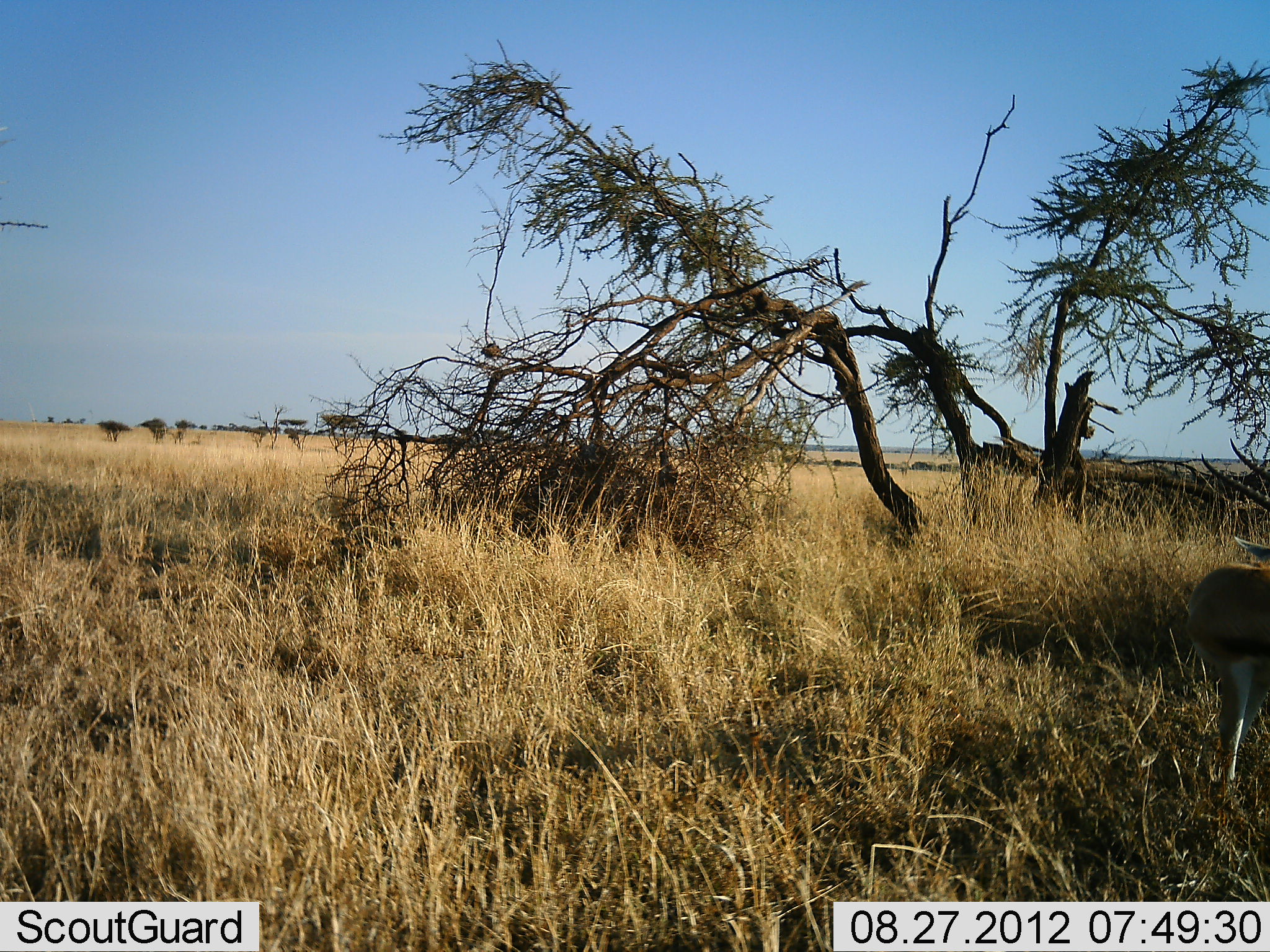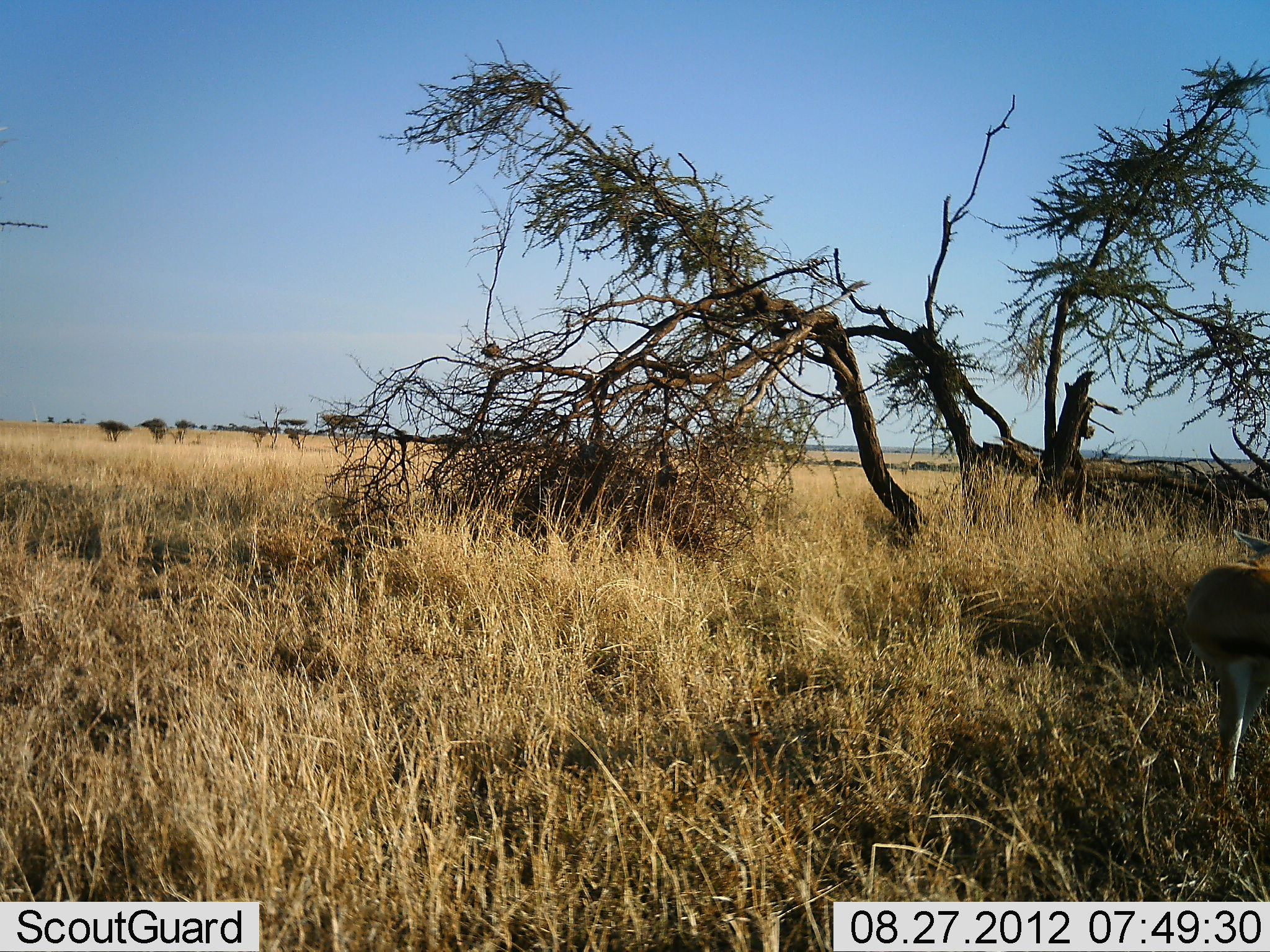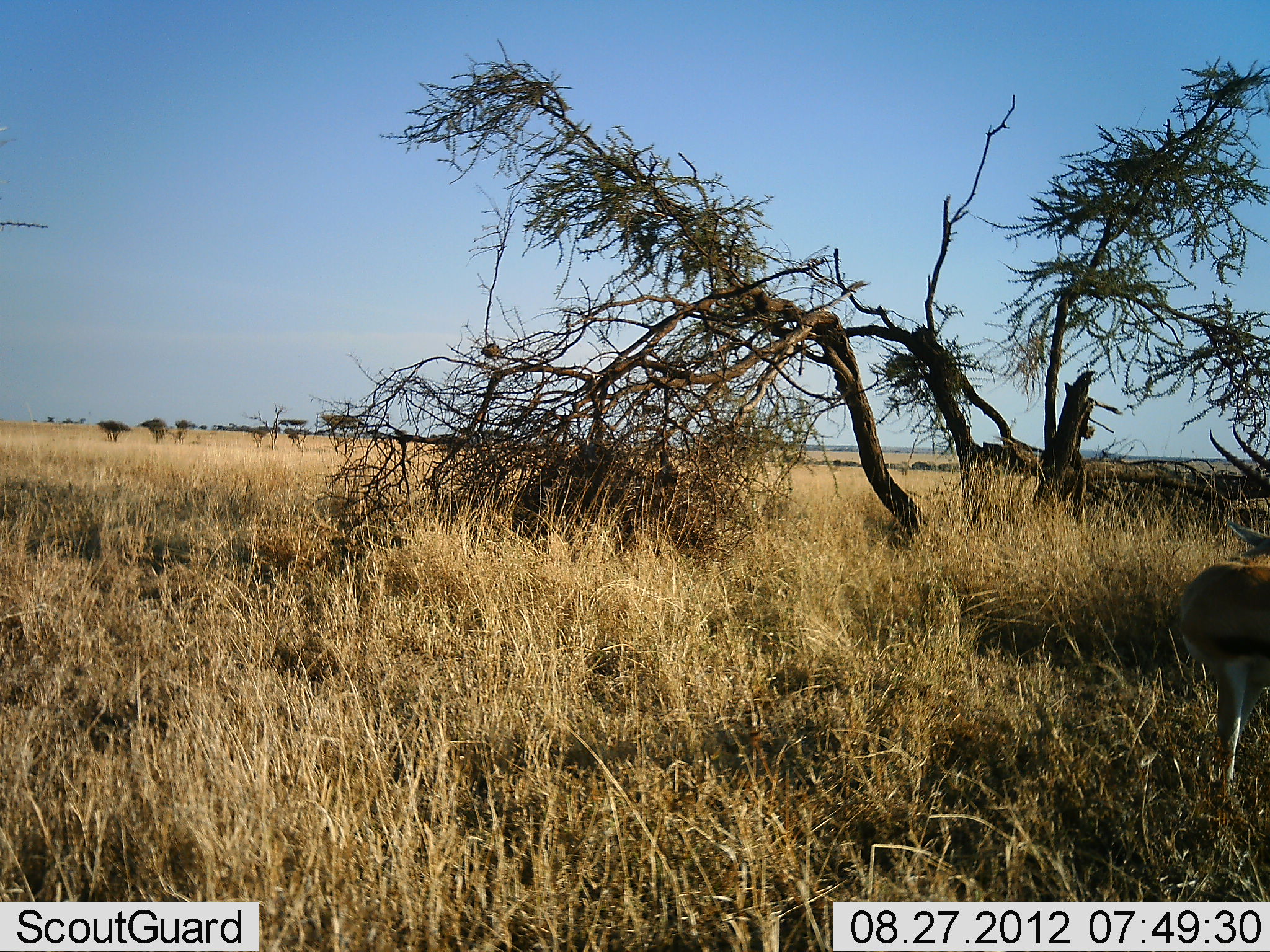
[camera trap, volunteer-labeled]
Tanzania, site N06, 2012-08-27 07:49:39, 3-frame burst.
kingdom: Animalia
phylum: Chordata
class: Mammalia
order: Artiodactyla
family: Bovidae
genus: Eudorcas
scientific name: Eudorcas thomsonii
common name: thomson's gazelle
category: gazellethomsons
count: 1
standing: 90%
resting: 10%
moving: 0%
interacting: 0%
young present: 0%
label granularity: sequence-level